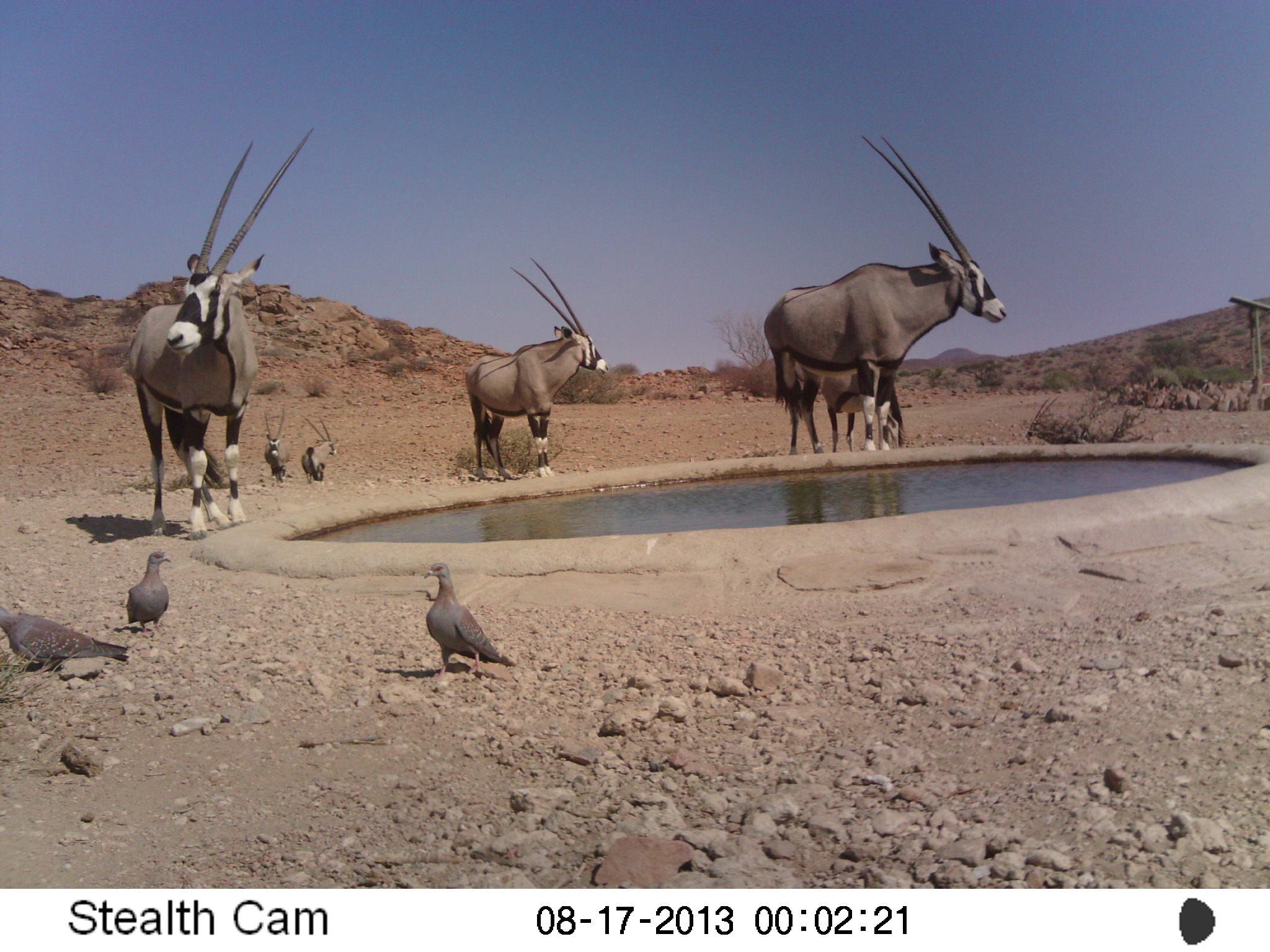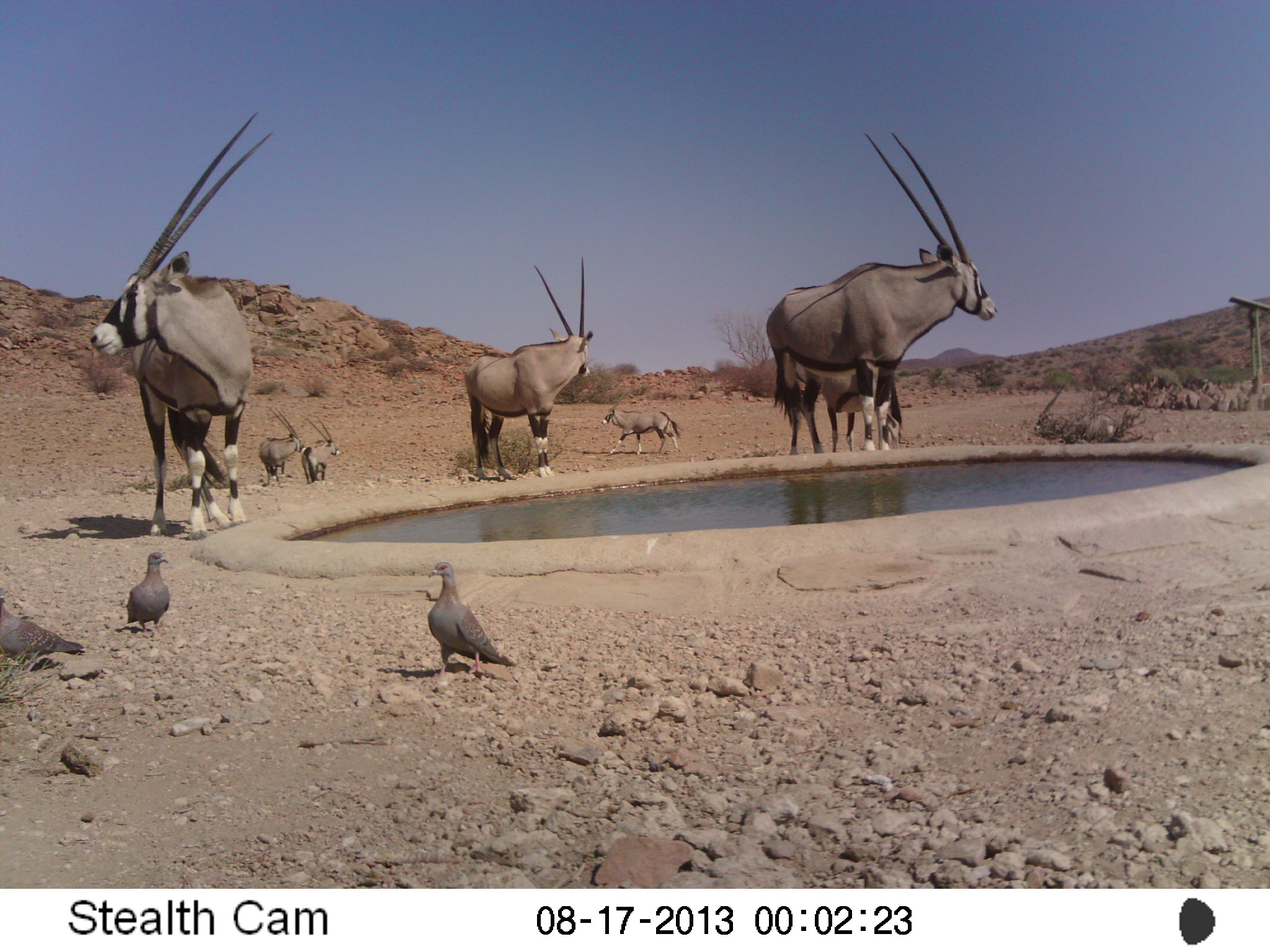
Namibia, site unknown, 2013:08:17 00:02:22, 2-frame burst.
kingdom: Animalia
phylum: Chordata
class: Mammalia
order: Artiodactyla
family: Bovidae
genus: Oryx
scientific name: Oryx gazella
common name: gemsbok